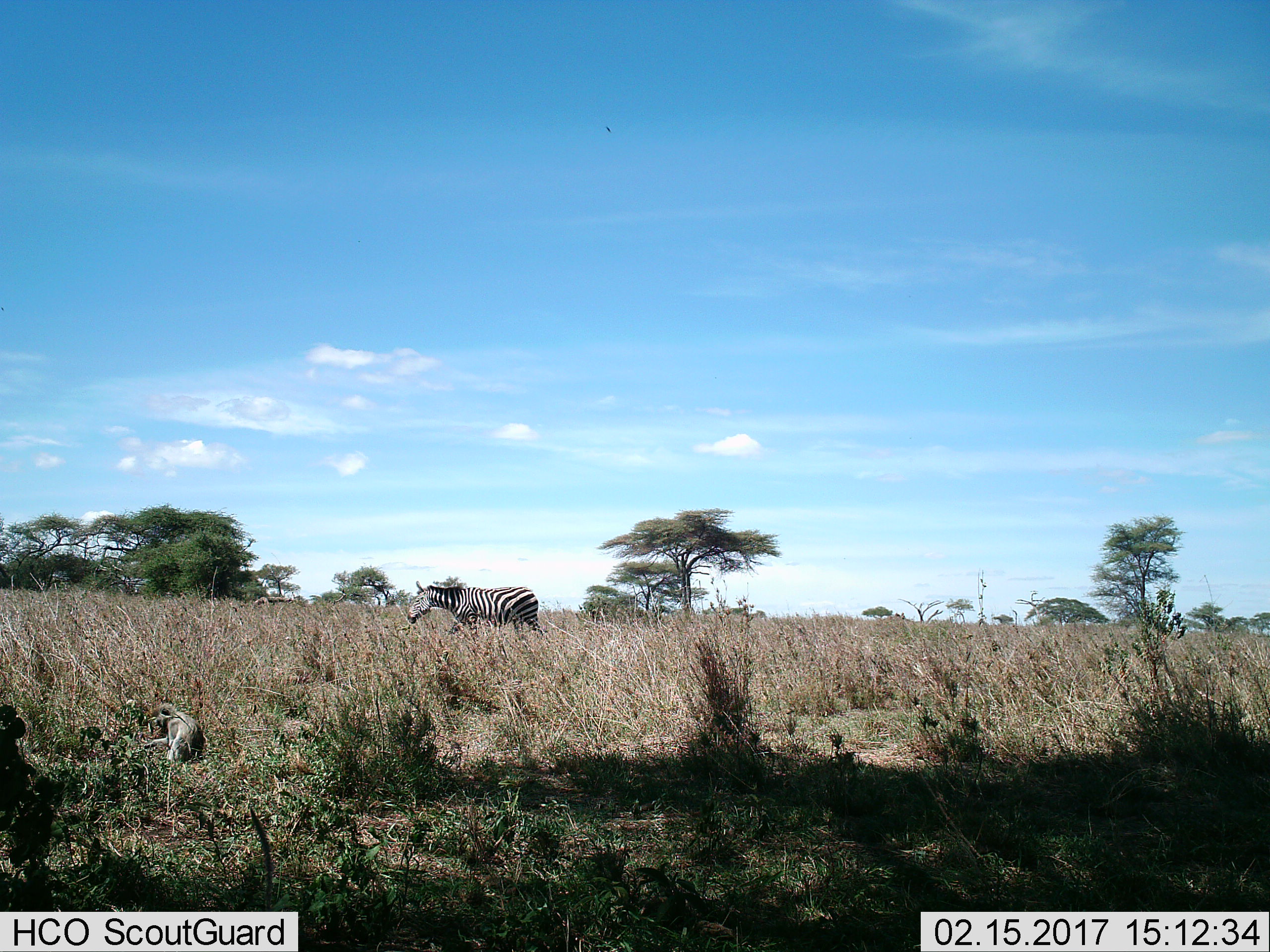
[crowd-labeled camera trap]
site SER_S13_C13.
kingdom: Animalia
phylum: Chordata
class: Mammalia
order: Primates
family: Cercopithecidae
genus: Chlorocebus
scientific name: Chlorocebus pygerythrus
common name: vervet monkey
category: monkeyvervet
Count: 1.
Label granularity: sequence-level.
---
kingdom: Animalia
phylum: Chordata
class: Mammalia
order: Perissodactyla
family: Equidae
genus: Equus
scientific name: Equus quagga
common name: plains zebra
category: zebraplains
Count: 1.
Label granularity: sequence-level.